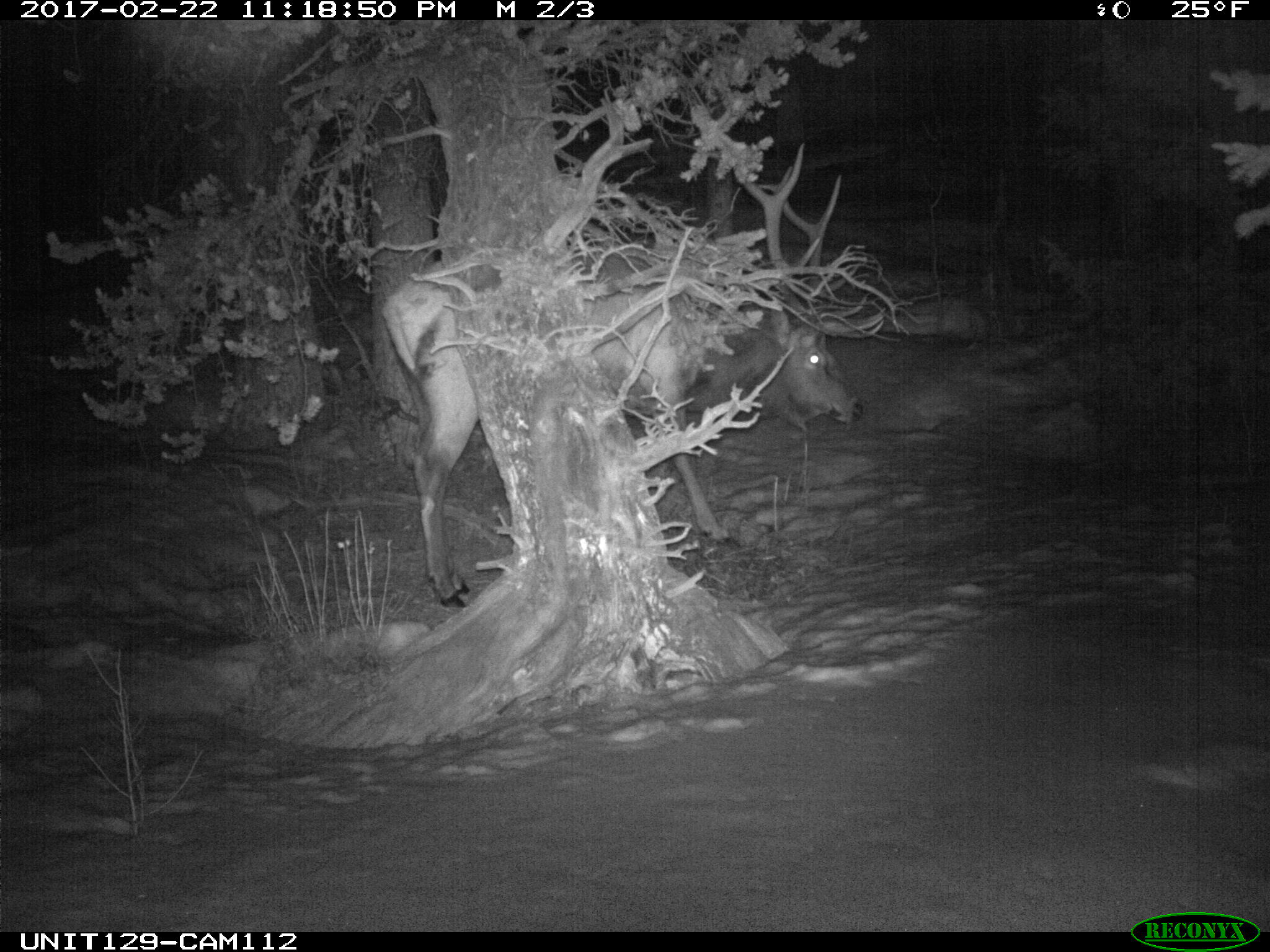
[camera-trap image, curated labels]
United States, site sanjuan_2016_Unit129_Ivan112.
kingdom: Animalia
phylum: Chordata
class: Mammalia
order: Artiodactyla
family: Cervidae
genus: Cervus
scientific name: Cervus elaphus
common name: red deer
Cervus elaphus (red deer).